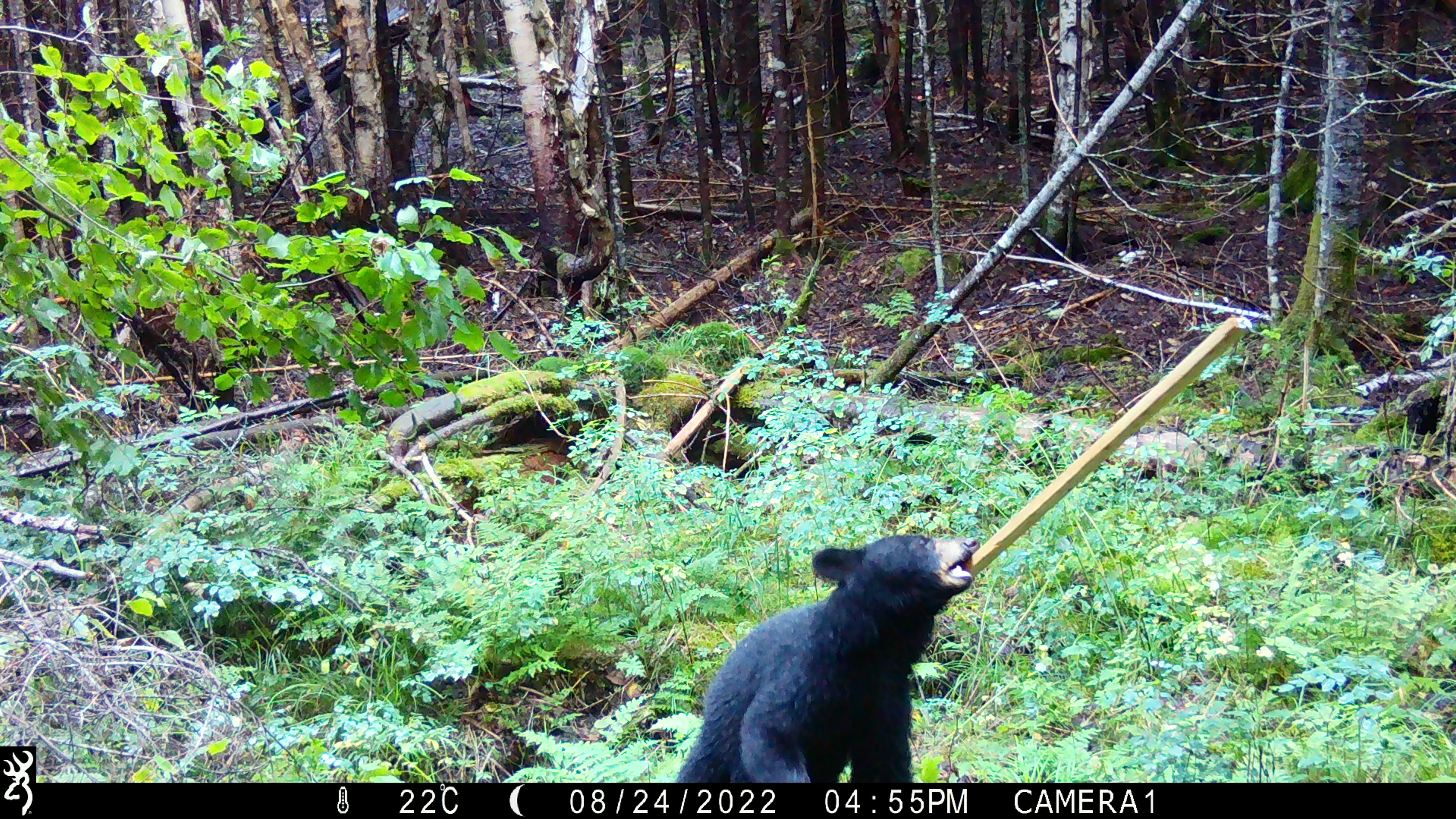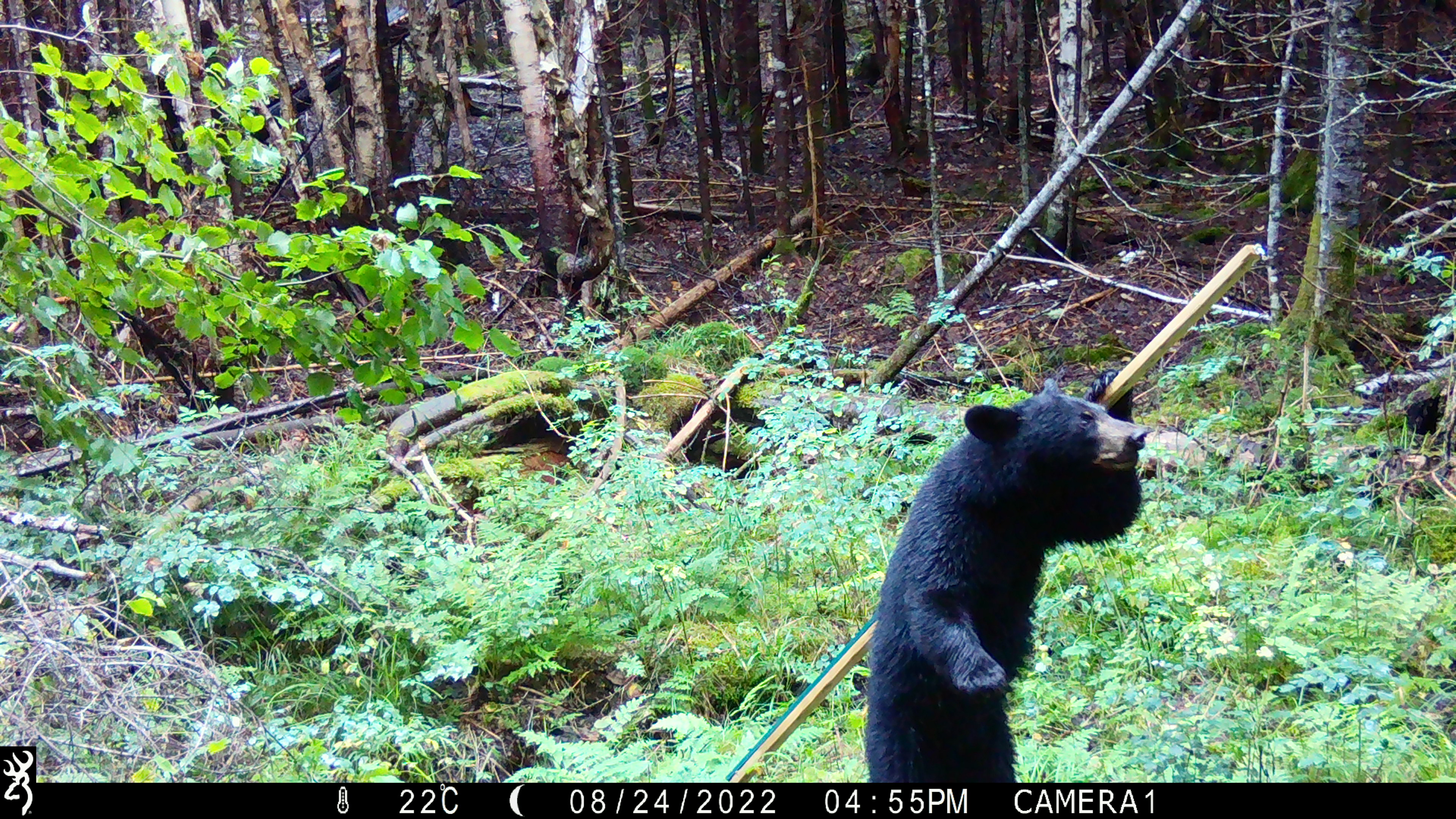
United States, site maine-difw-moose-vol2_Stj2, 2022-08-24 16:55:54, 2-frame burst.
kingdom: Animalia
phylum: Chordata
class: Mammalia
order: Carnivora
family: Ursidae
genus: Ursus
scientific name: Ursus americanus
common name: black bear